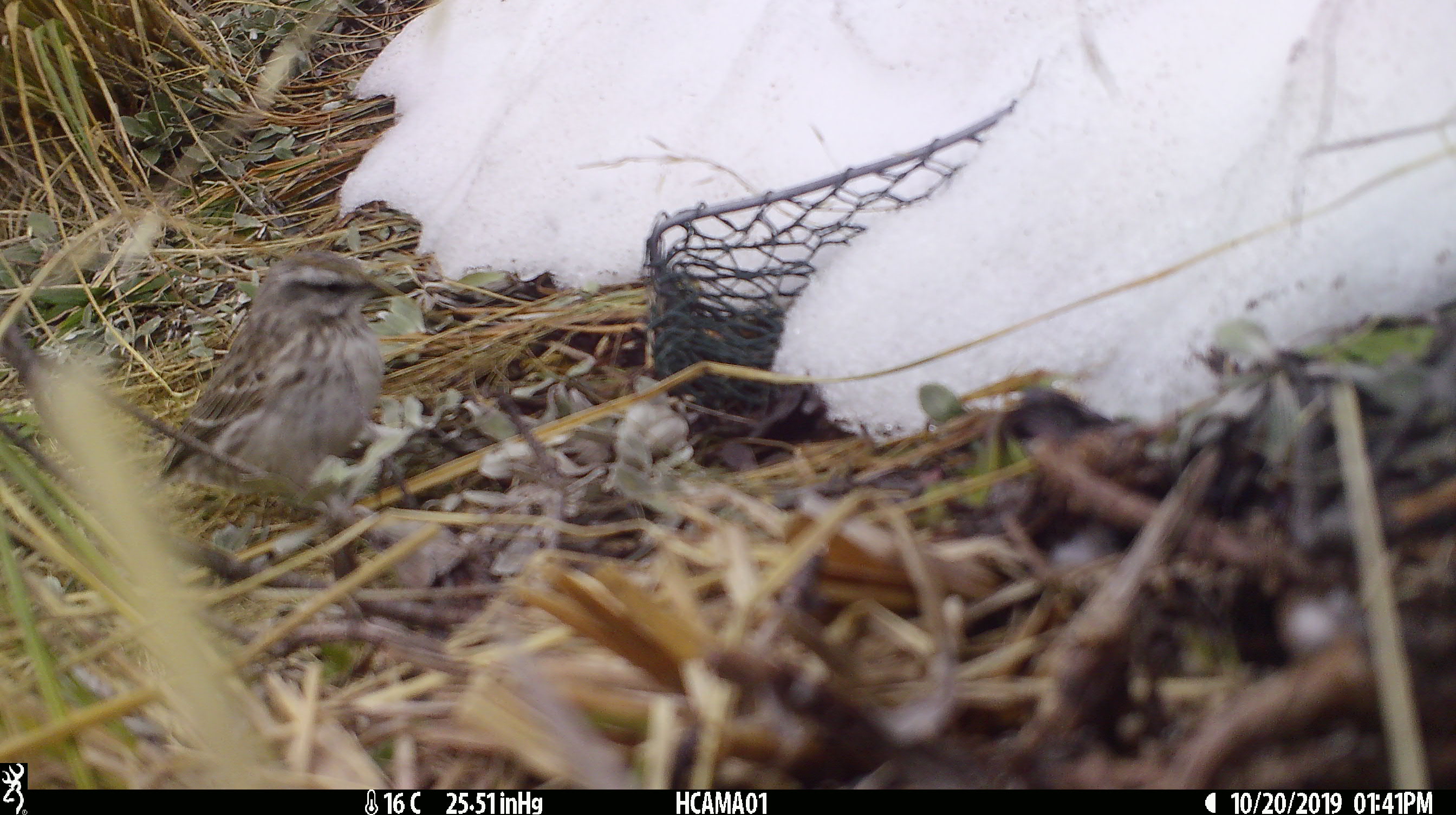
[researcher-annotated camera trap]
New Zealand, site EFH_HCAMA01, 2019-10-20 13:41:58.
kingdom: Animalia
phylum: Chordata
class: Aves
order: Passeriformes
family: Motacillidae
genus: Anthus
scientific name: Anthus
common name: pipit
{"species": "pipit (Anthus)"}